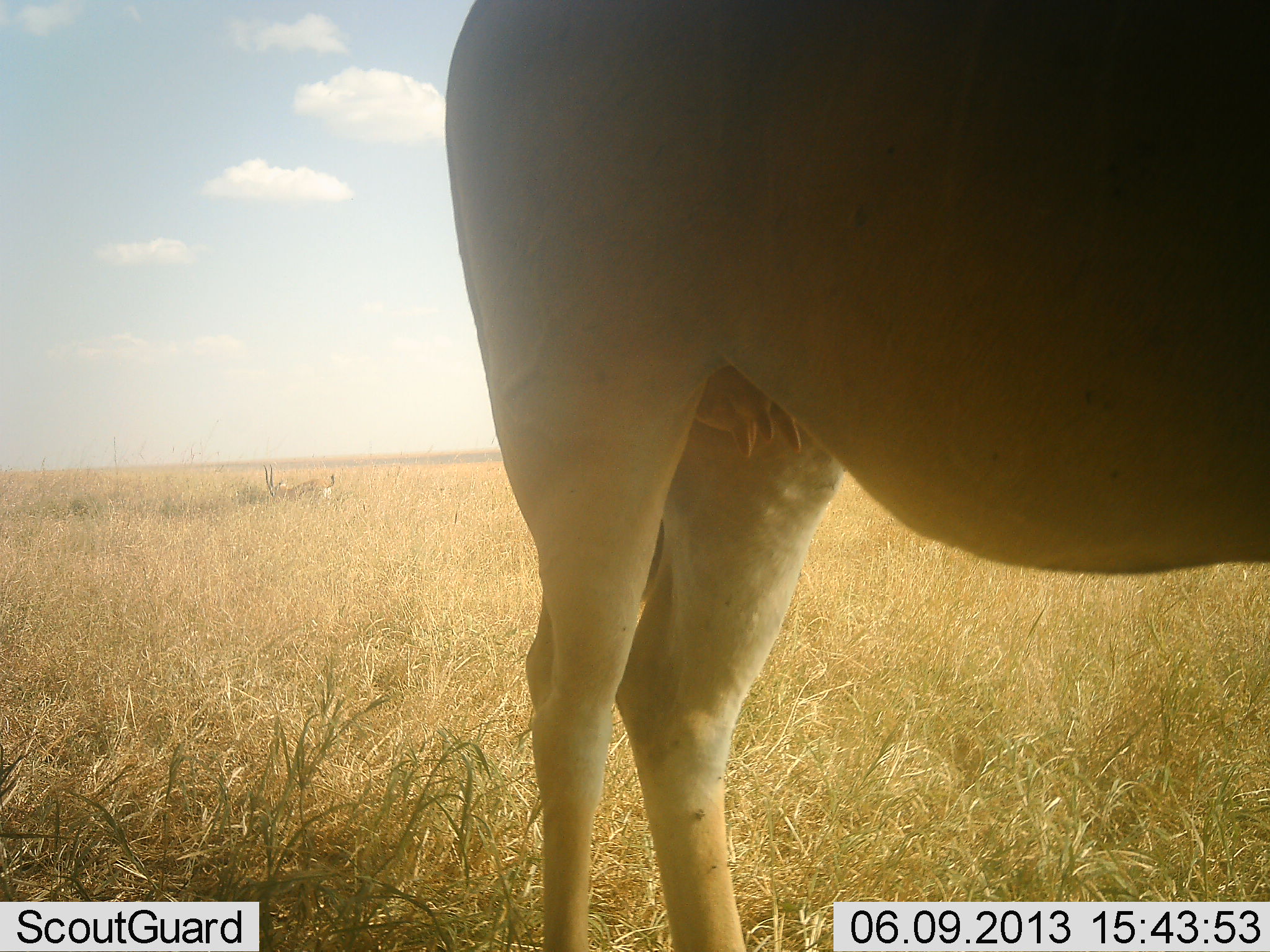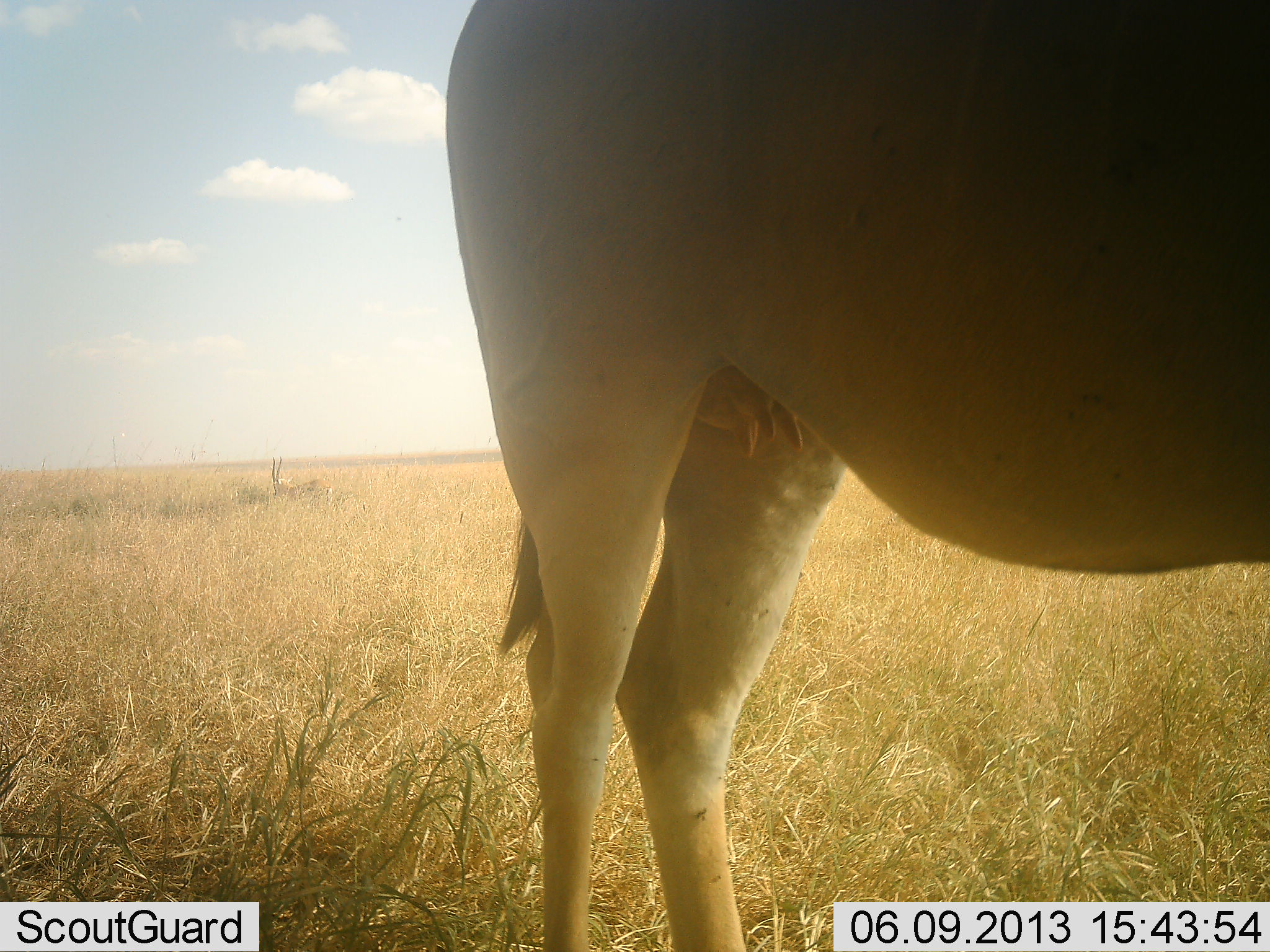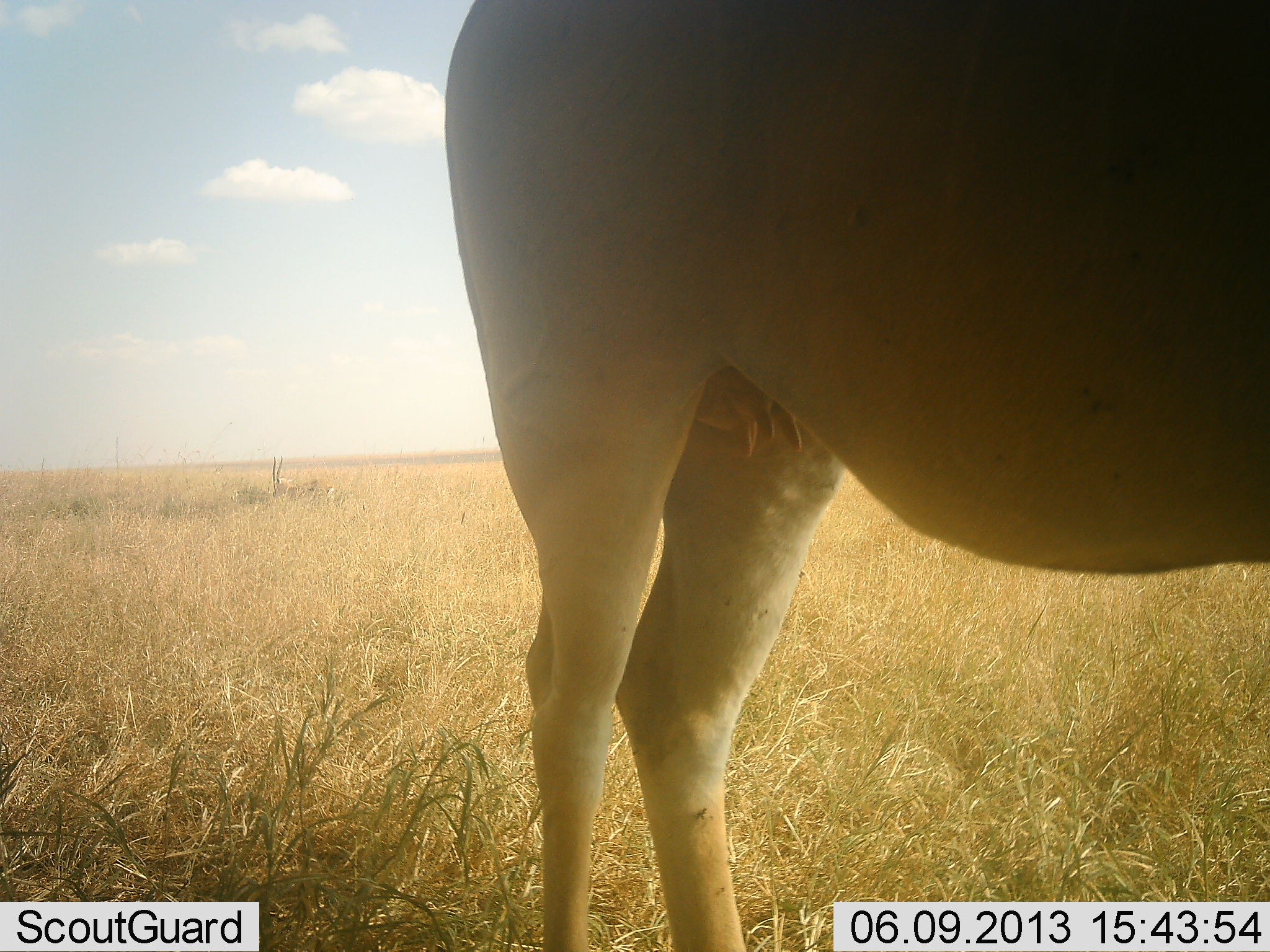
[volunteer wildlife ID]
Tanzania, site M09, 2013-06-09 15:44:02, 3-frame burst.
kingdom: Animalia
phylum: Chordata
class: Mammalia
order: Artiodactyla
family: Bovidae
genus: Alcelaphus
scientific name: Alcelaphus buselaphus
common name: hartebeest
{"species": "hartebeest (Alcelaphus buselaphus)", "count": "1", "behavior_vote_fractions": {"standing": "100%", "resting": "23%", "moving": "0%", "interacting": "0%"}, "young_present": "0%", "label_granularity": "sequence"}